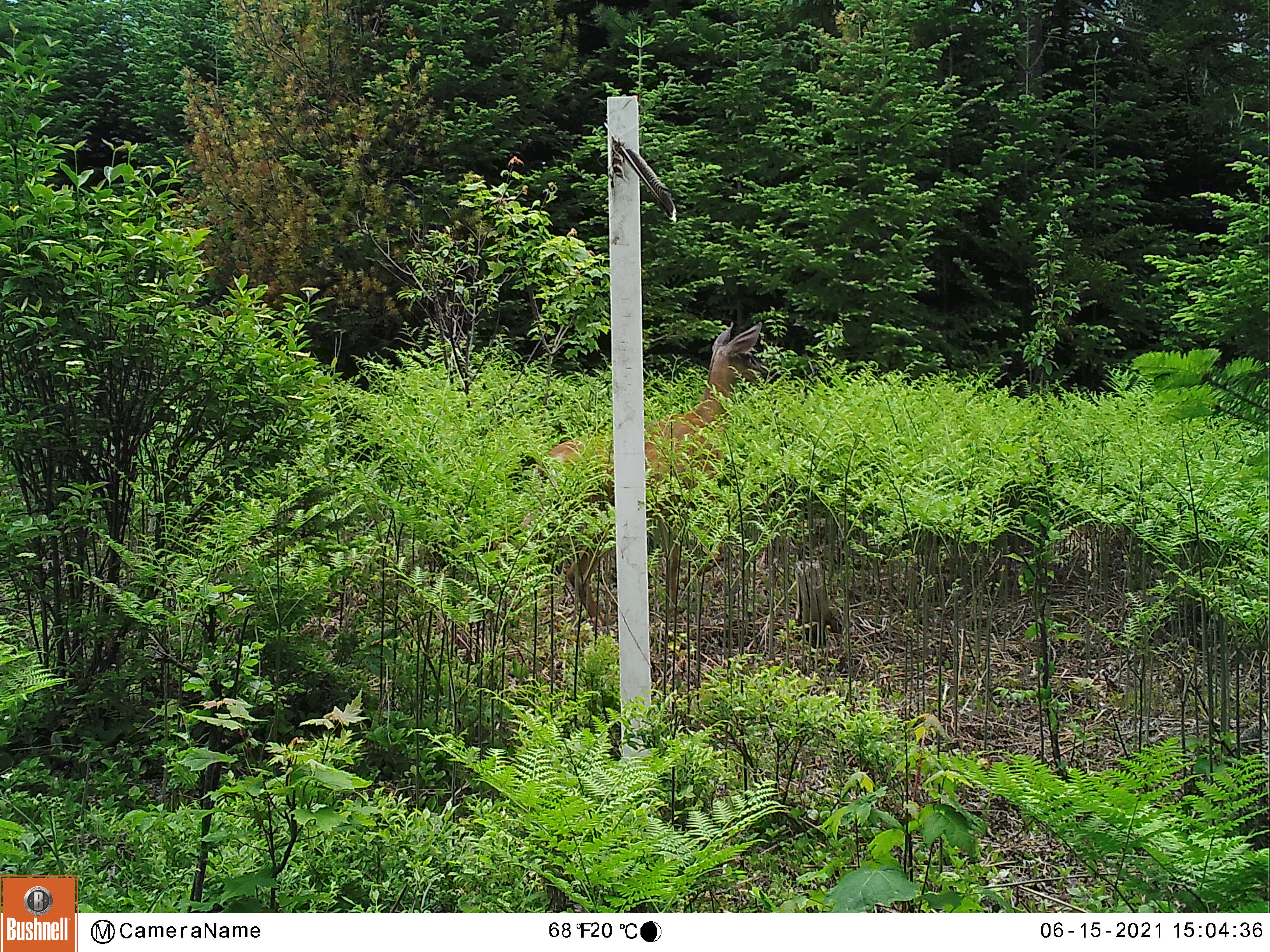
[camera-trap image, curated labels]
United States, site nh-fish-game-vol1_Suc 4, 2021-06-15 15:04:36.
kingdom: Animalia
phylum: Chordata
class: Mammalia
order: Artiodactyla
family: Cervidae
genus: Odocoileus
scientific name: Odocoileus virginianus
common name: white-tailed deer